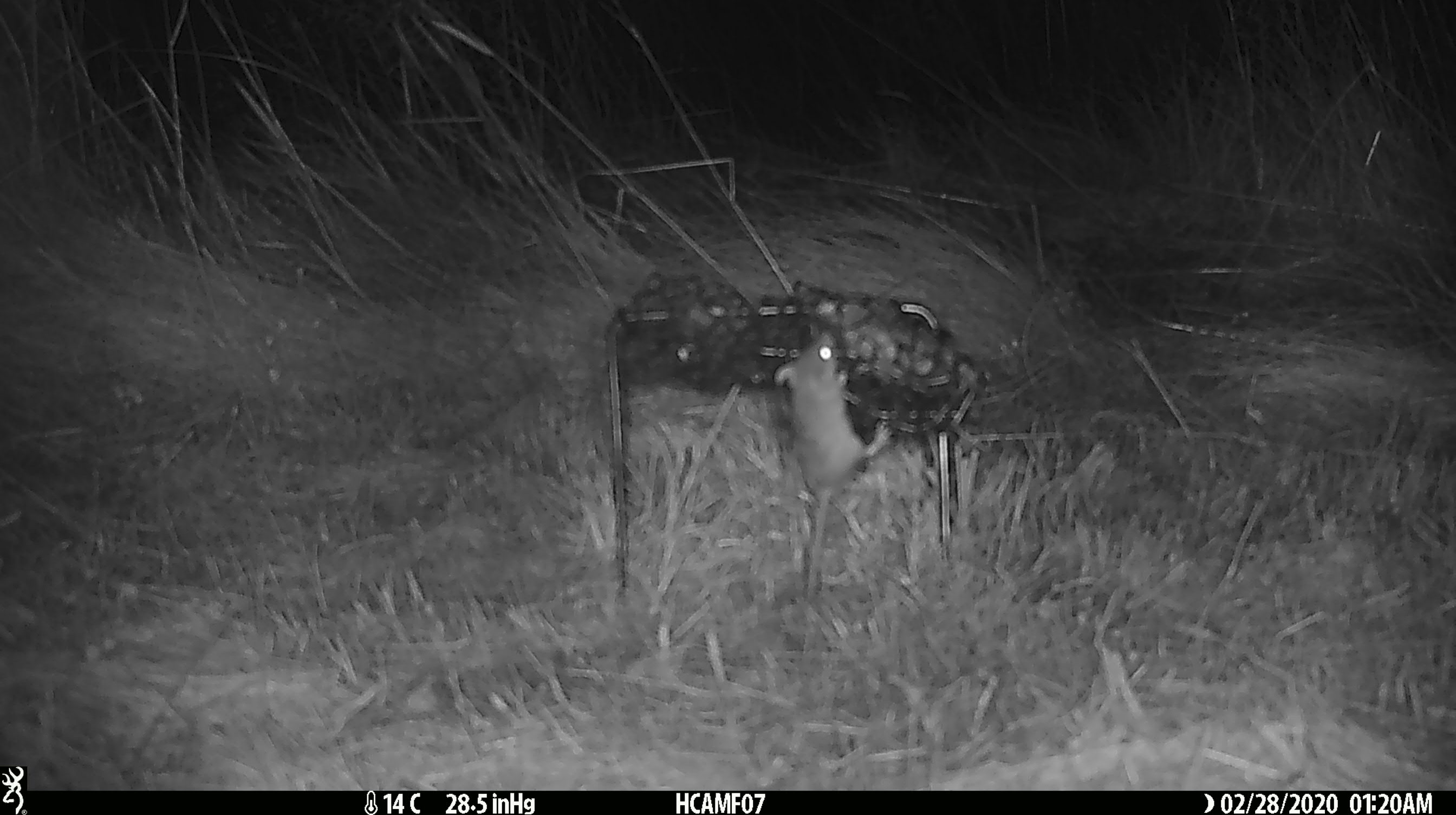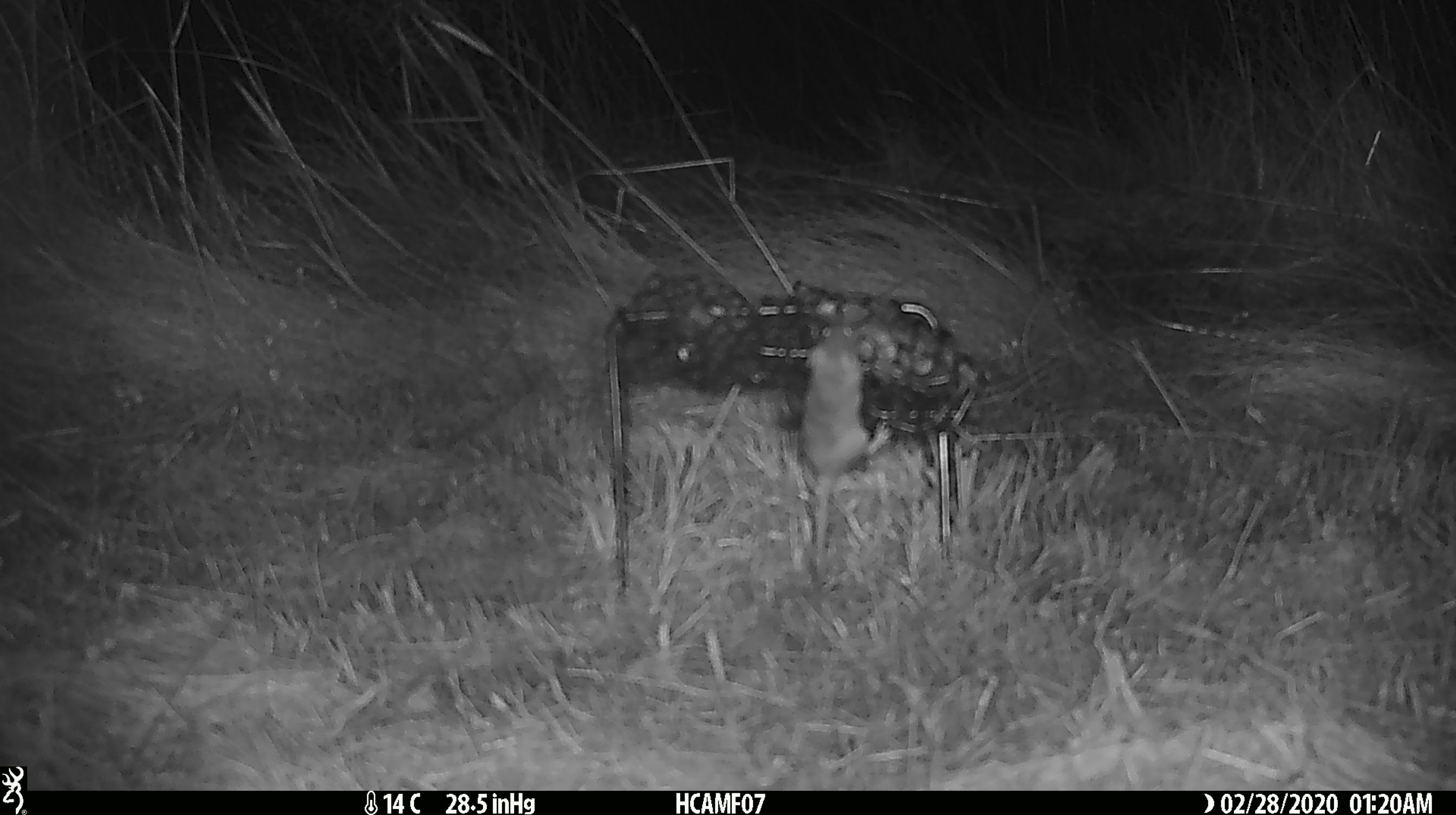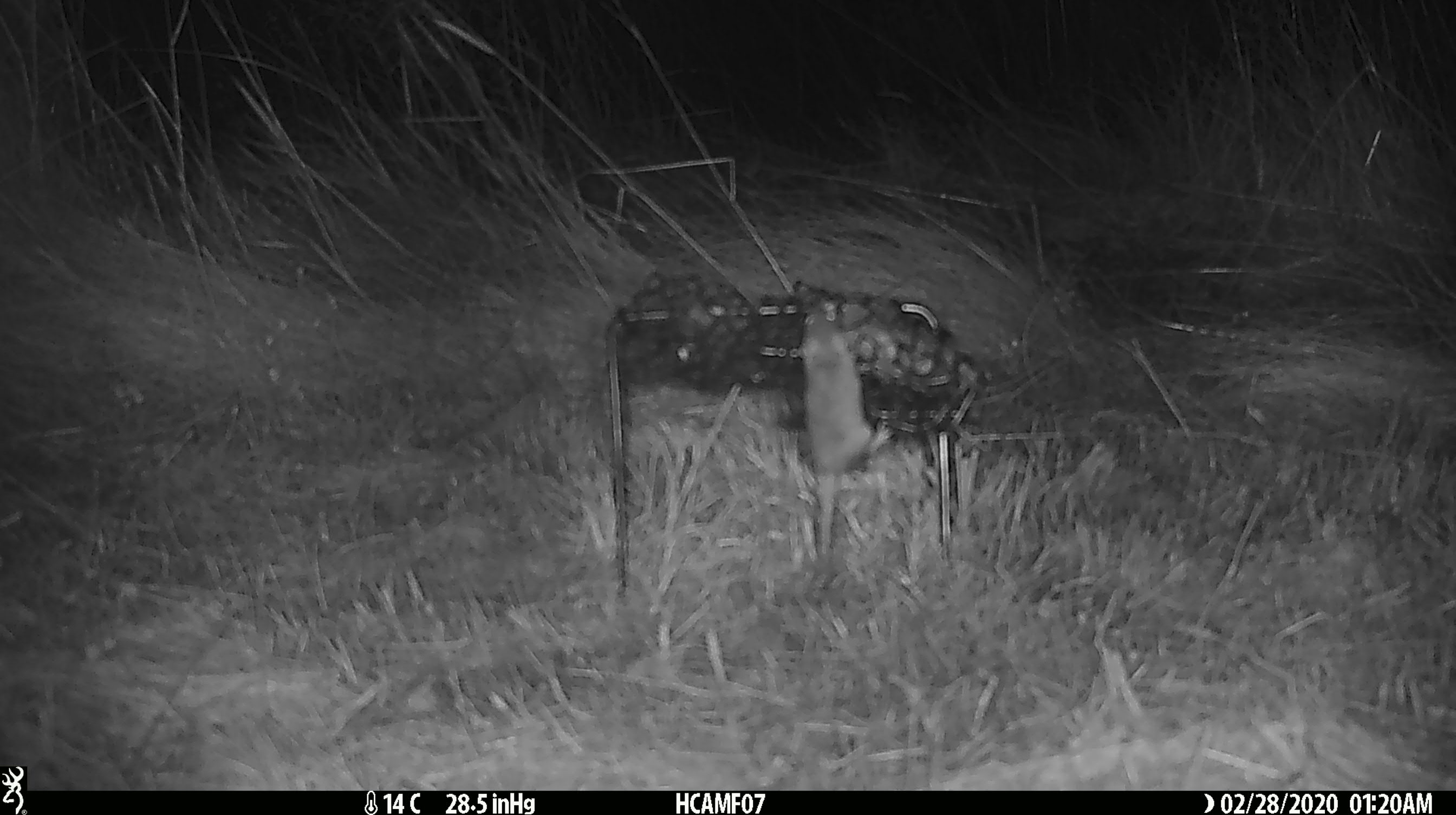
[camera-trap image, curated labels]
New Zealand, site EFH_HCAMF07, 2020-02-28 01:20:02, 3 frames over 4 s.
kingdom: Animalia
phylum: Chordata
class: Mammalia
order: Rodentia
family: Muridae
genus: Mus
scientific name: Mus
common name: mouse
Mouse (Mus).